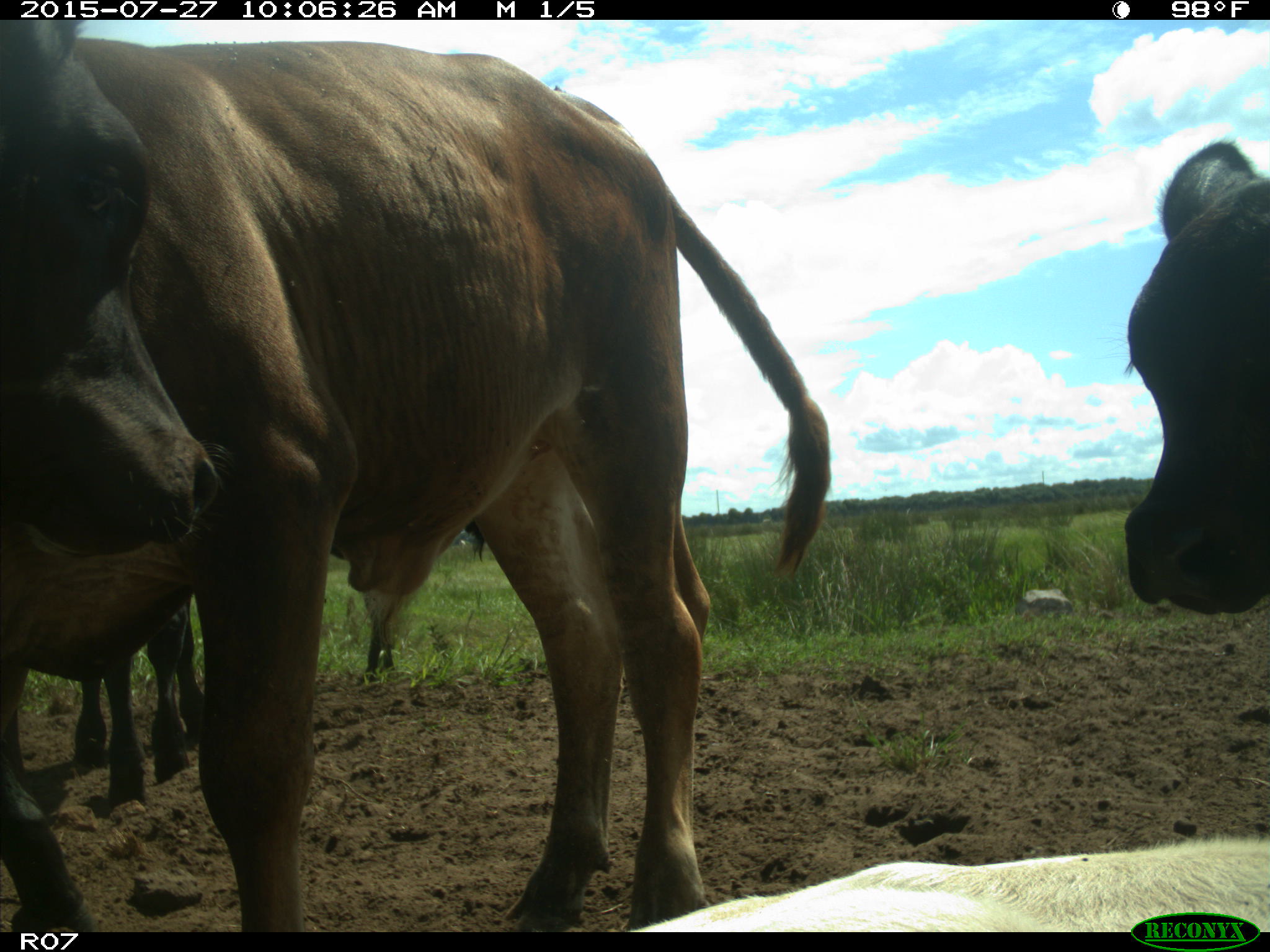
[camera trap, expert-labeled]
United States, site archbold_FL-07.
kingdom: Animalia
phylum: Chordata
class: Mammalia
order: Artiodactyla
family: Bovidae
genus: Bos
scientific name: Bos taurus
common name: domestic cow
Bos taurus (domestic cow).